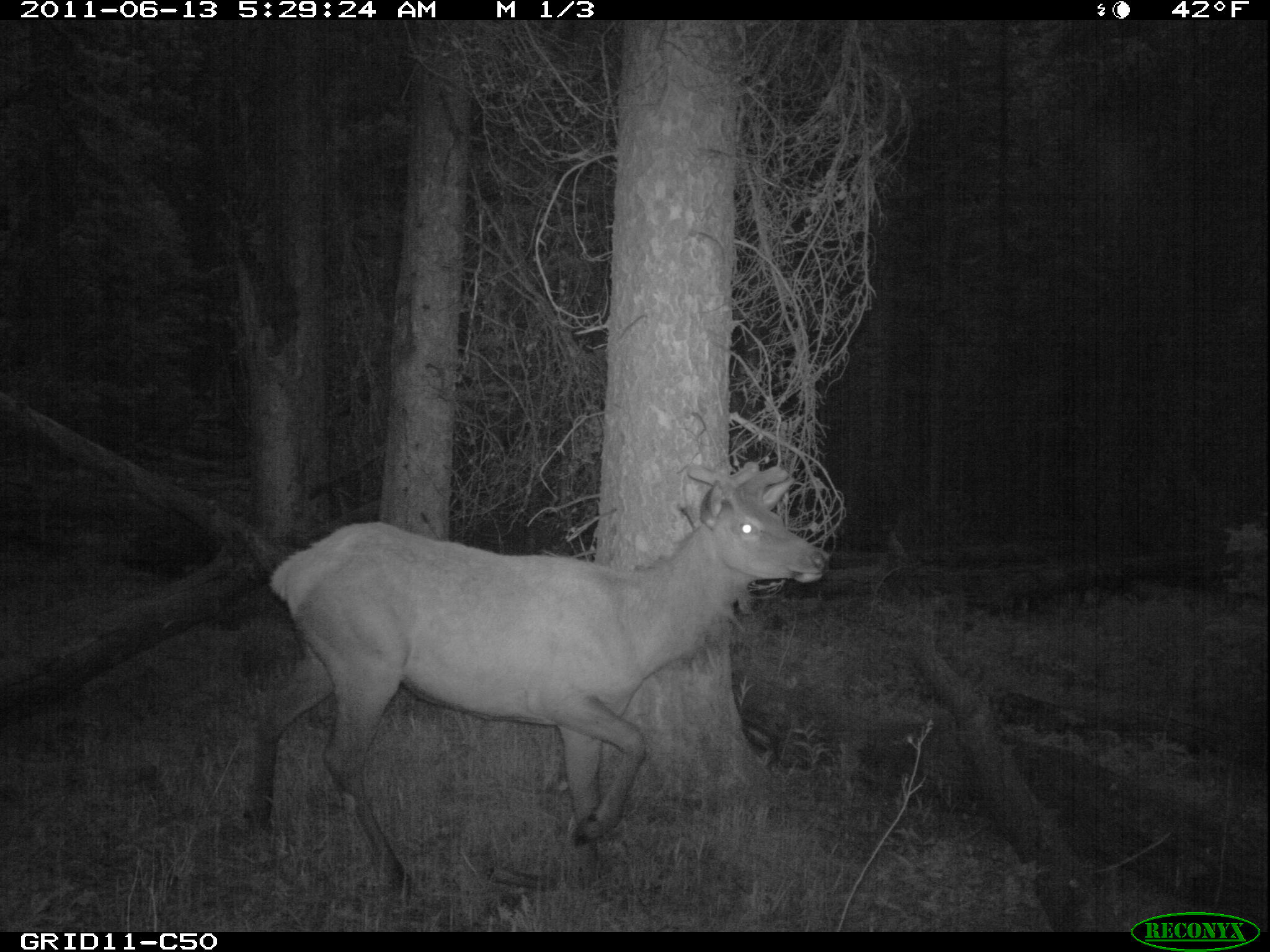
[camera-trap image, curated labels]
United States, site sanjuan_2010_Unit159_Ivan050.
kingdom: Animalia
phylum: Chordata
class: Mammalia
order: Artiodactyla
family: Cervidae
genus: Cervus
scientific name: Cervus elaphus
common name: red deer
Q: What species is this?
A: Cervus elaphus (red deer).